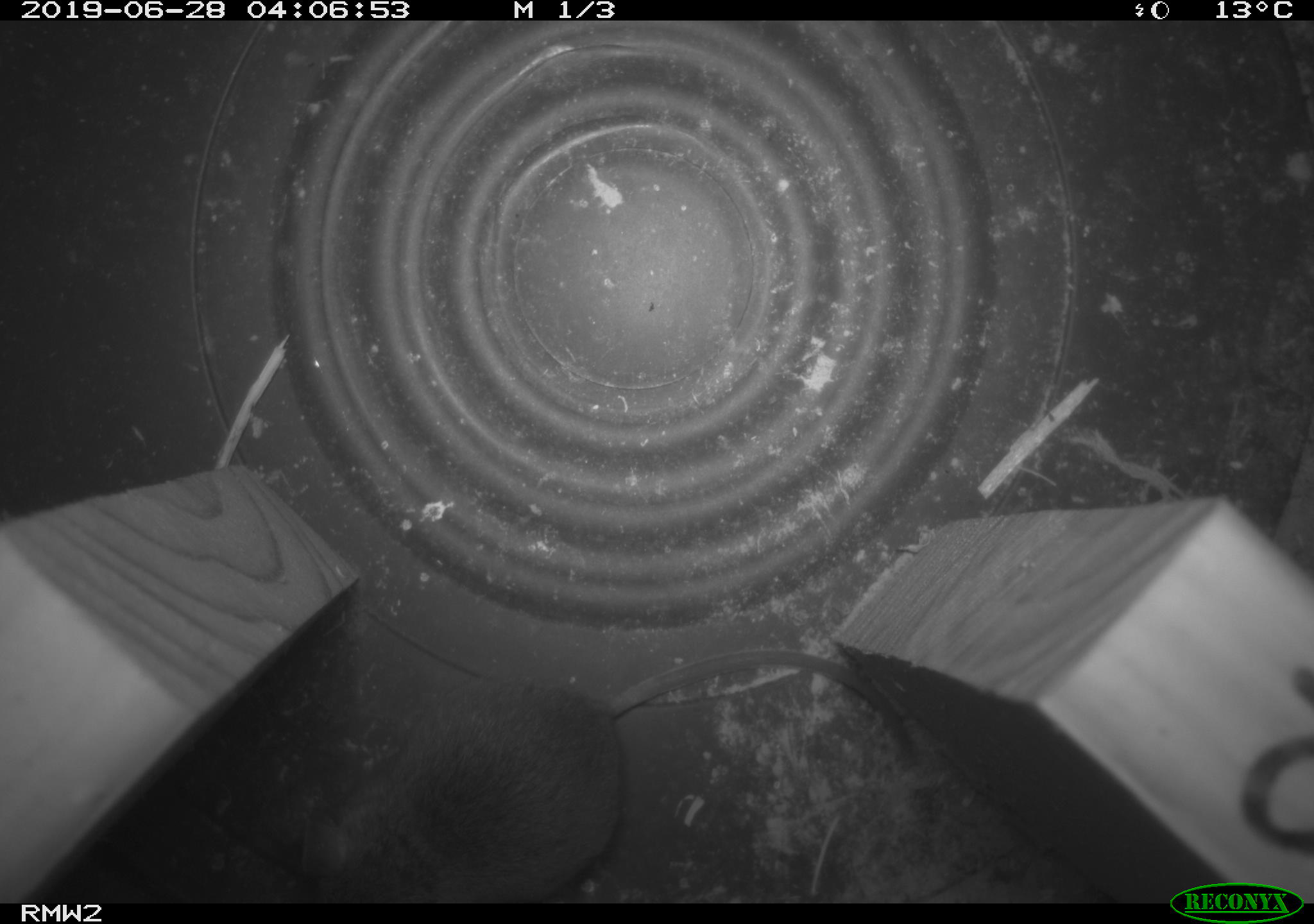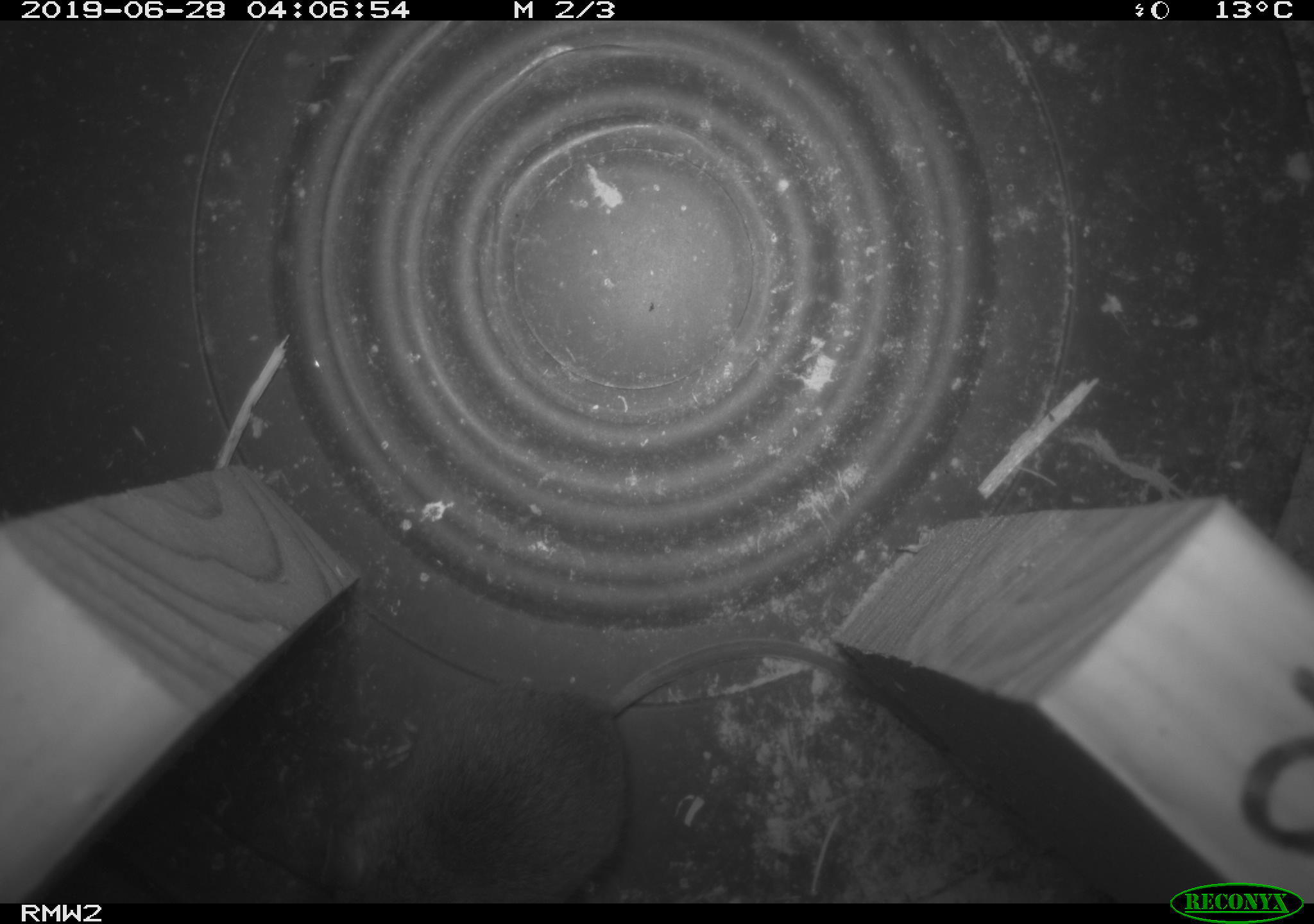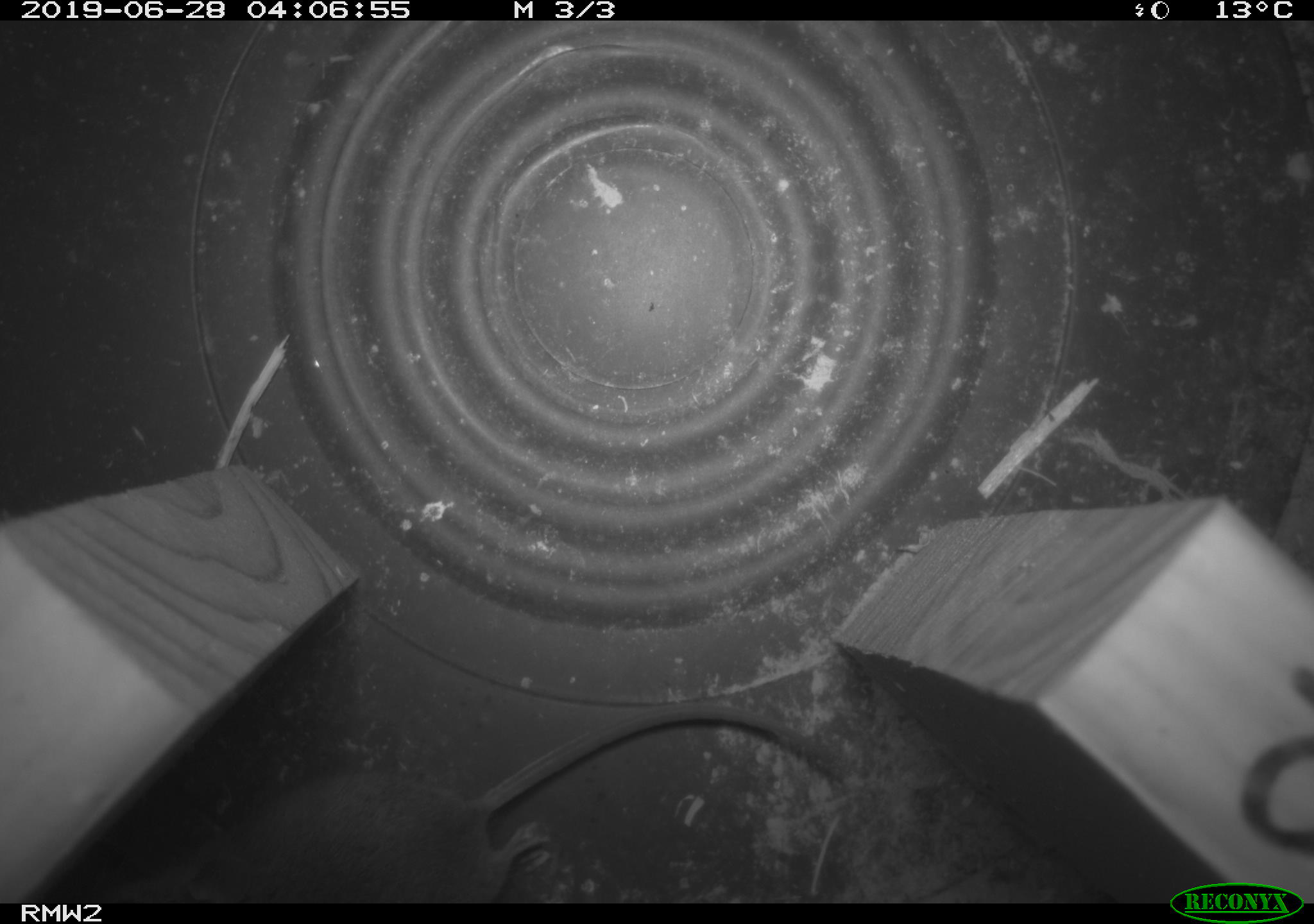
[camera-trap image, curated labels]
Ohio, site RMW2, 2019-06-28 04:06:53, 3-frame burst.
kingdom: Animalia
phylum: Chordata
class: Mammalia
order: Rodentia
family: Cricetidae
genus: Peromyscus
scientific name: Peromyscus leucopus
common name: white-footed mouse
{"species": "white-footed mouse (Peromyscus leucopus)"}